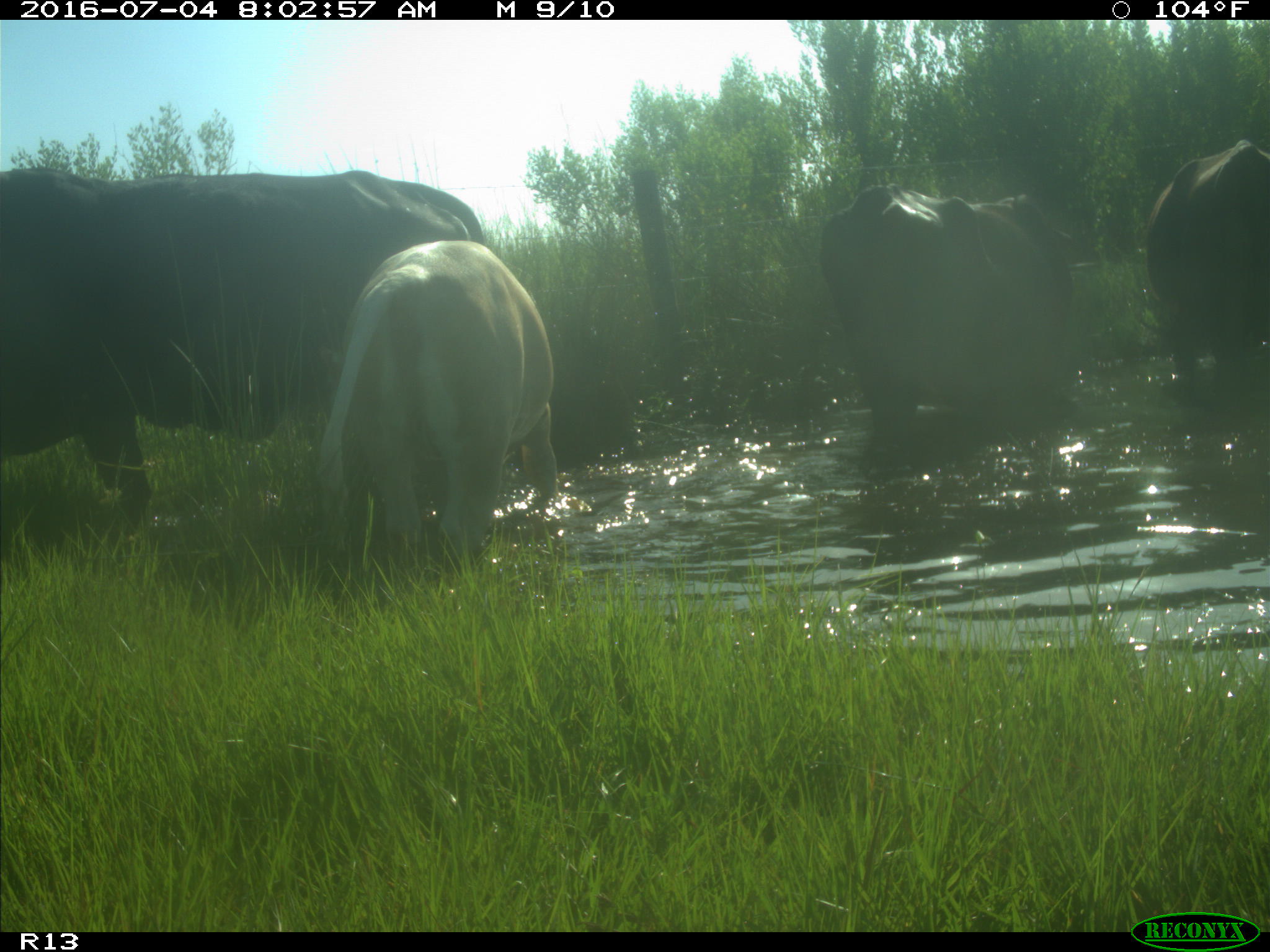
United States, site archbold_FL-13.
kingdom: Animalia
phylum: Chordata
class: Mammalia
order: Artiodactyla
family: Bovidae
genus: Bos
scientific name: Bos taurus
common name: domestic cow